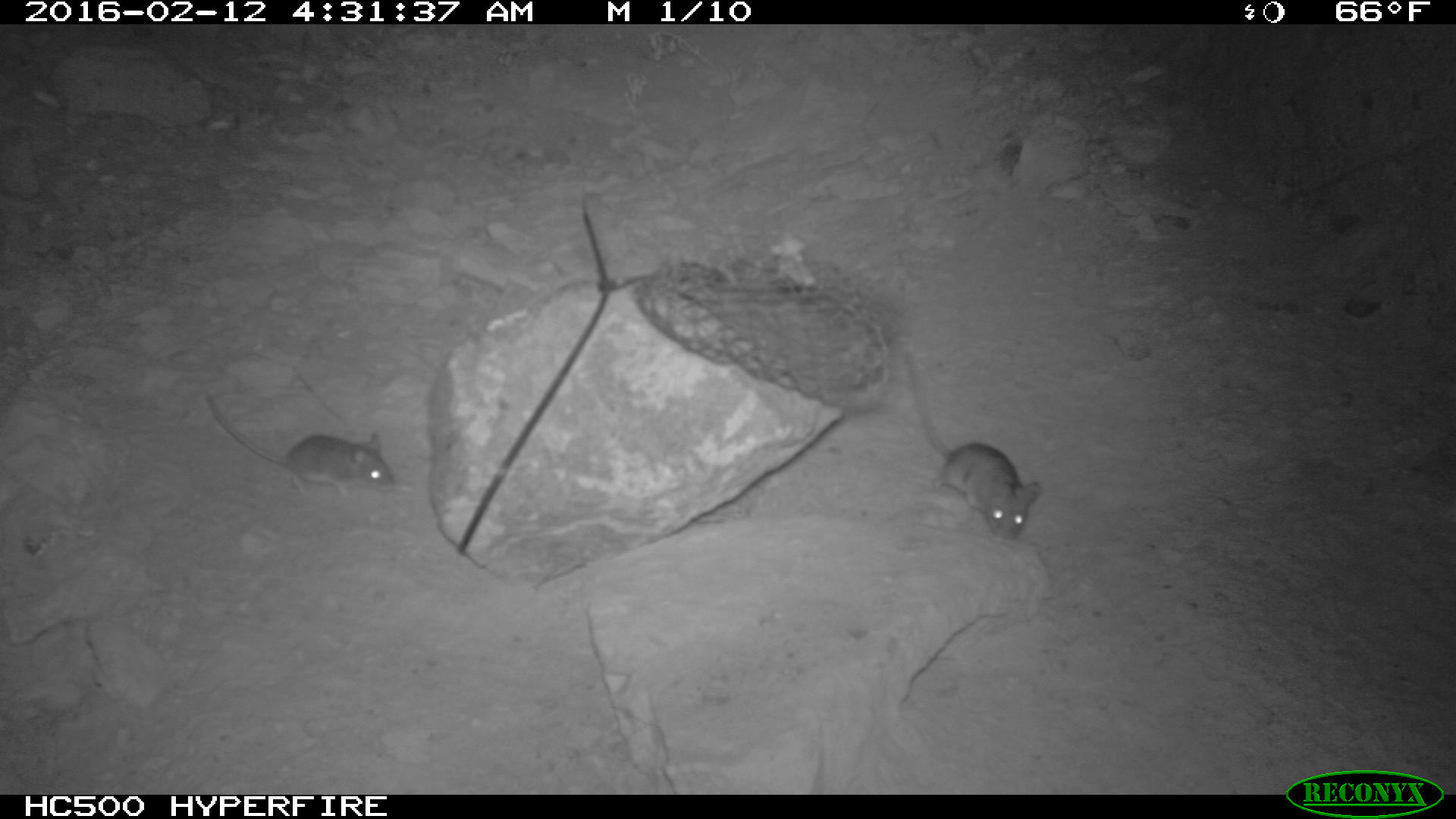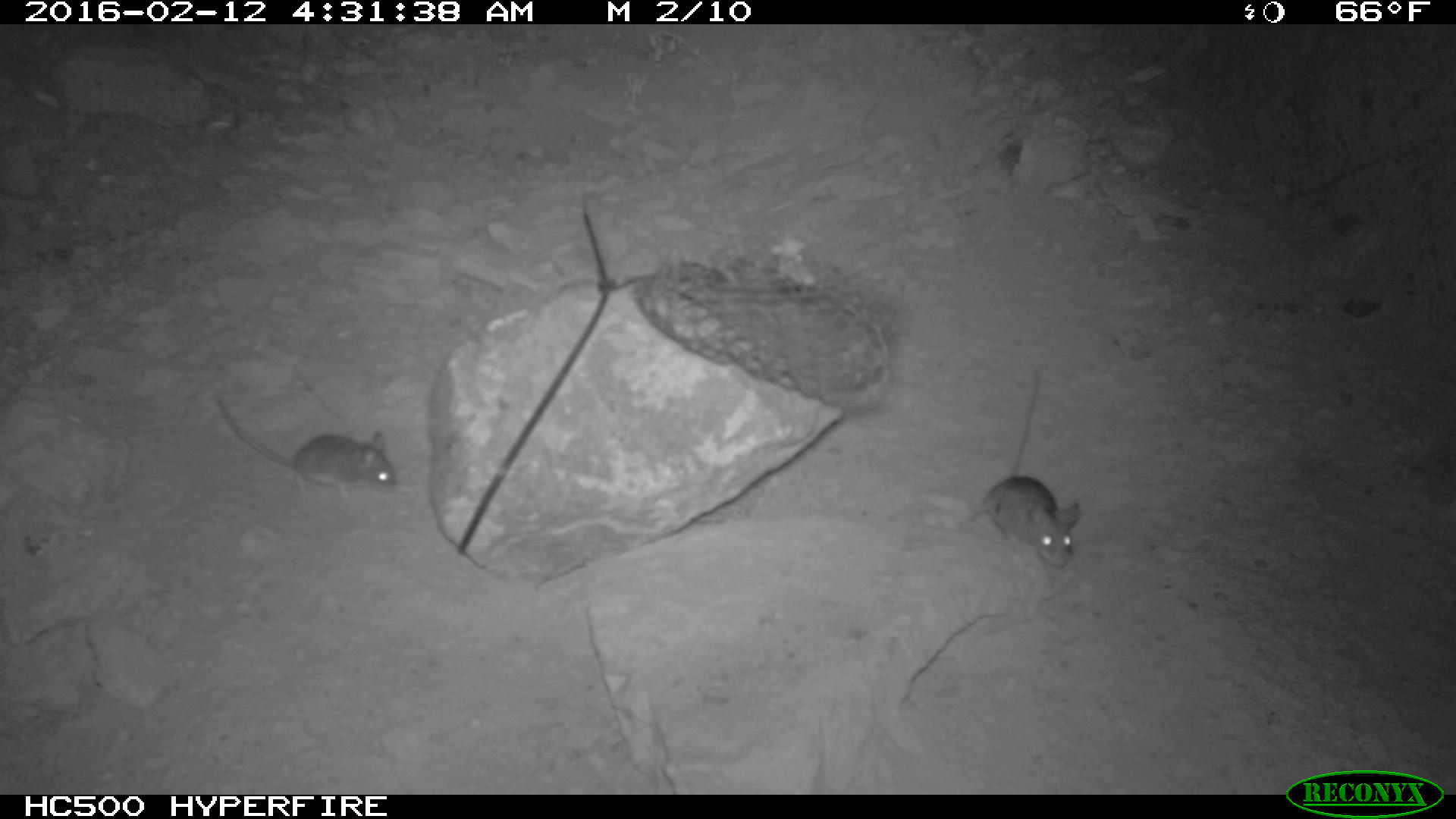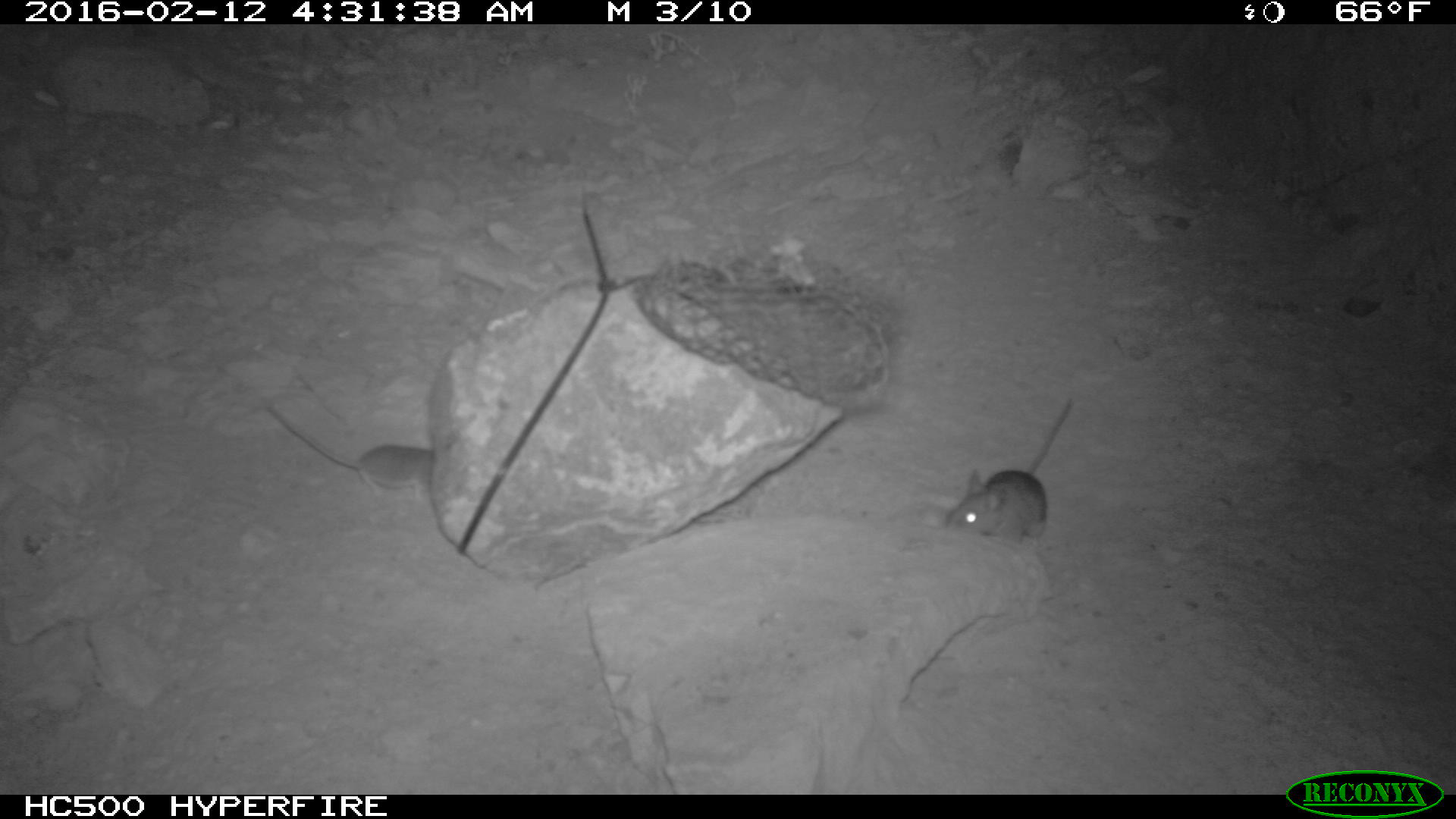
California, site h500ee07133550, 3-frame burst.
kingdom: Animalia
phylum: Chordata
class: Mammalia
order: Rodentia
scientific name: Rodentia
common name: rodent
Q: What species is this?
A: Rodent (Rodentia).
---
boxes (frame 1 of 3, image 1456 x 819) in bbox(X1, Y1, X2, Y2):
rodent: bbox(902, 349, 1040, 538); bbox(203, 391, 394, 497)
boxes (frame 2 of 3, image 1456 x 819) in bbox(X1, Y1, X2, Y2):
rodent: bbox(958, 366, 1079, 566); bbox(206, 390, 397, 497)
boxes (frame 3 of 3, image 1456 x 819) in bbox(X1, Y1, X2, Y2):
rodent: bbox(259, 394, 440, 504); bbox(940, 391, 1075, 537)